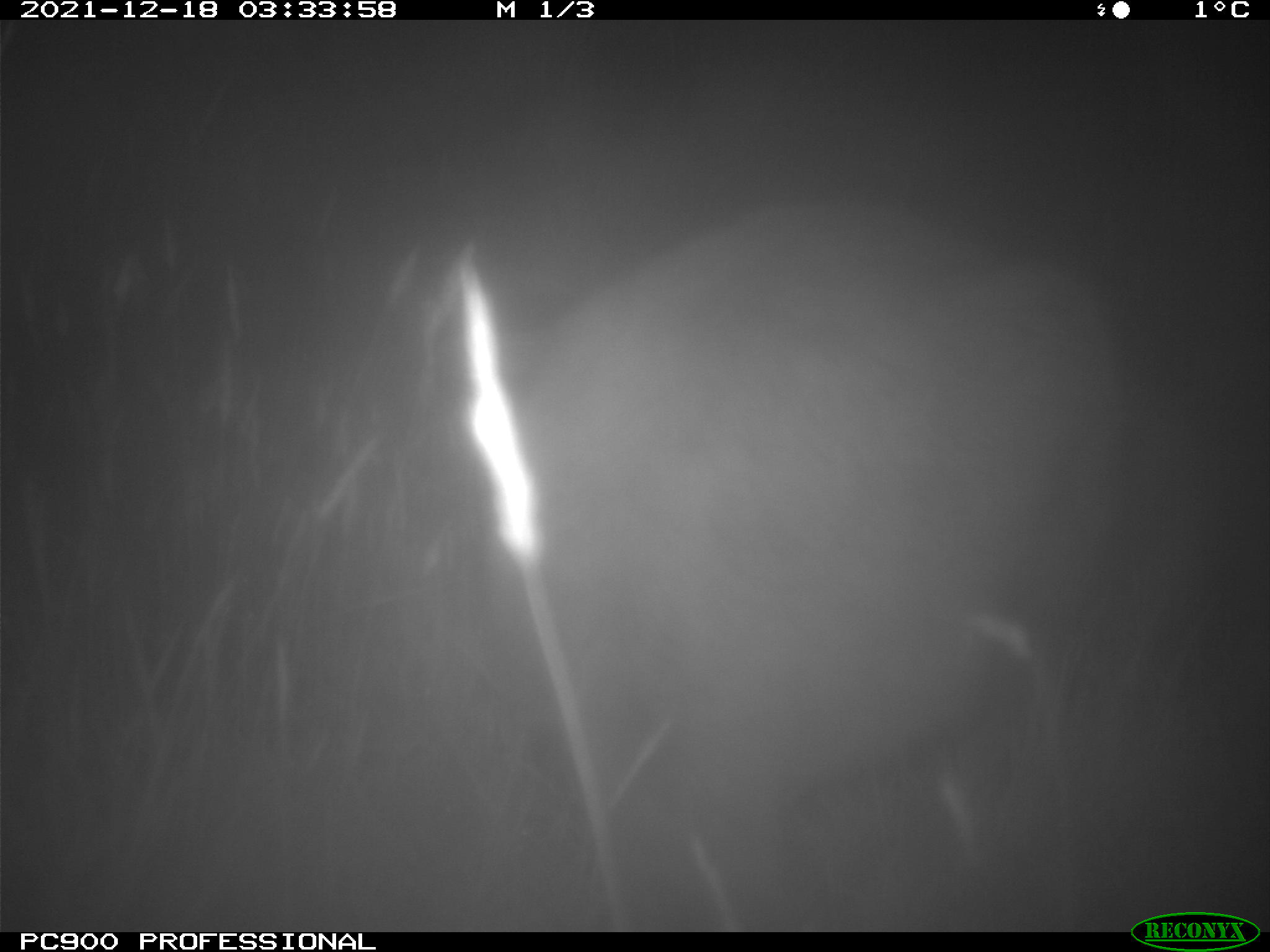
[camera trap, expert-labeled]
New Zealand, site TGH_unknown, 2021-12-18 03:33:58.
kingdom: Animalia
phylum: Chordata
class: Mammalia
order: Diprotodontia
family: Macropodidae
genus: Notamacropus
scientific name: Notamacropus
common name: wallaby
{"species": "wallaby (Notamacropus)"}